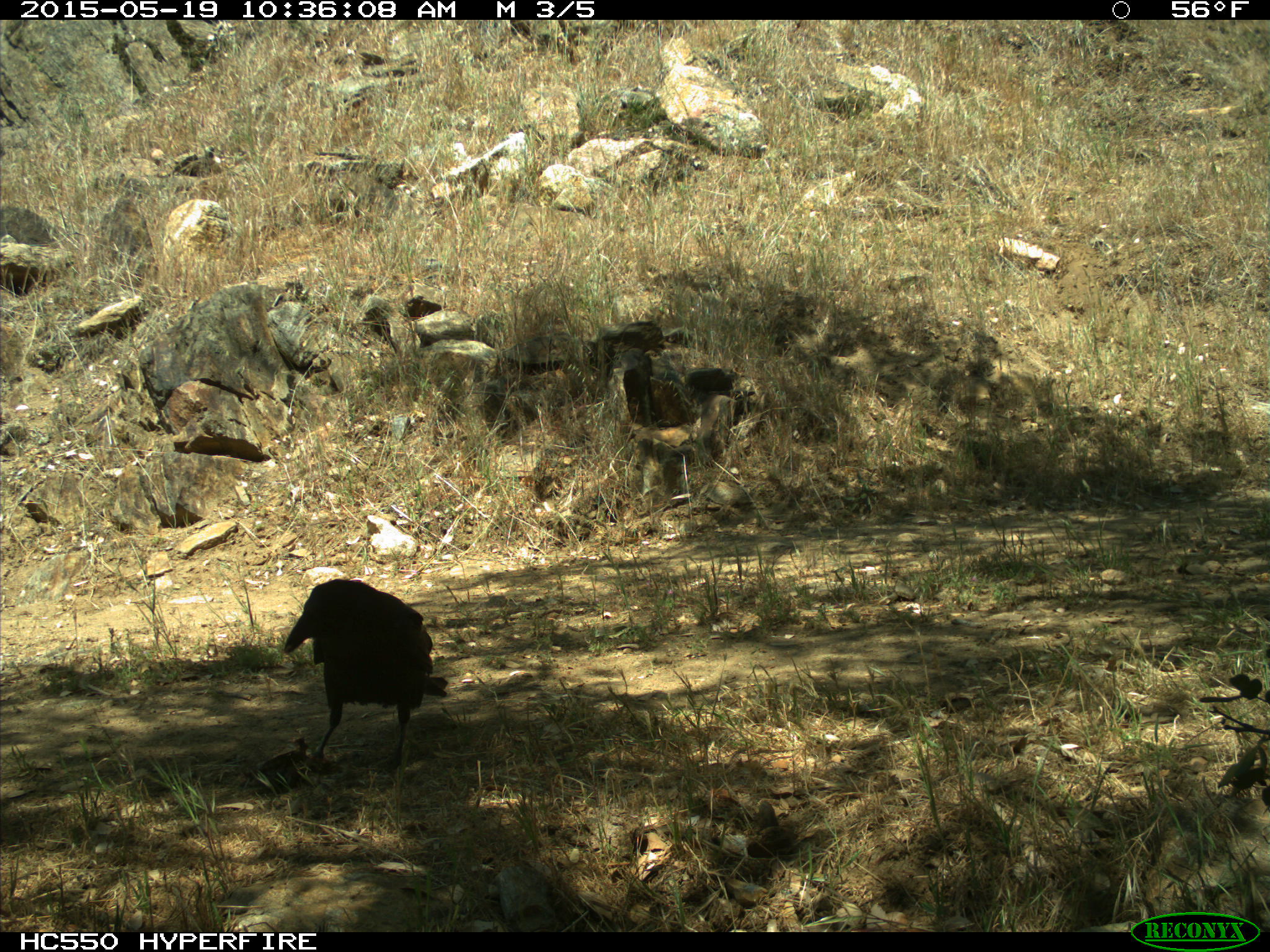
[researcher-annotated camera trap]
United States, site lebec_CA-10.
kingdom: Animalia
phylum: Chordata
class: Aves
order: Passeriformes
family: Corvidae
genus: Corvus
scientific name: Corvus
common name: crows and ravens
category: unidentified corvus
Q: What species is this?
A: Unidentified corvus (crows and ravens) (Corvus).